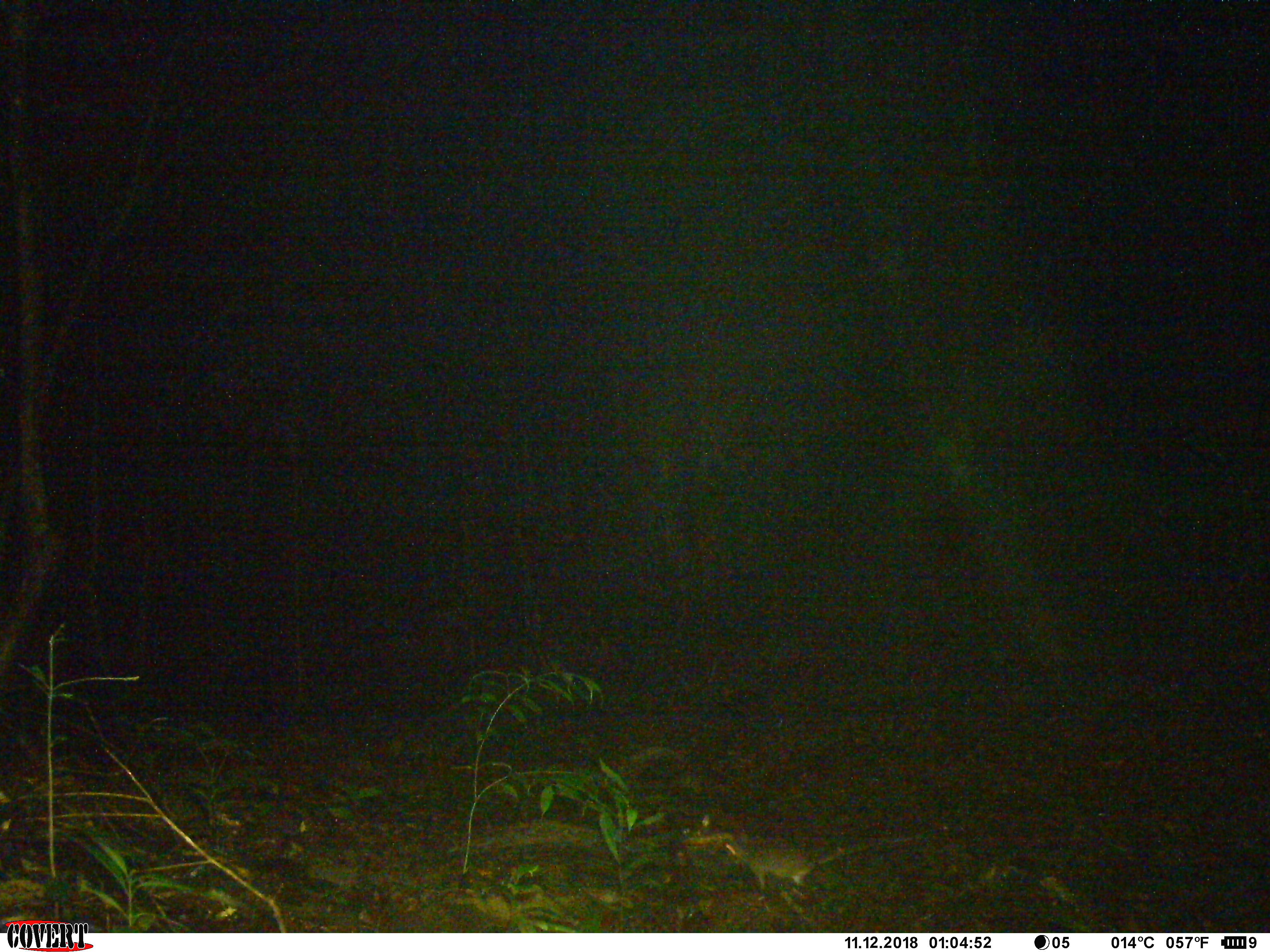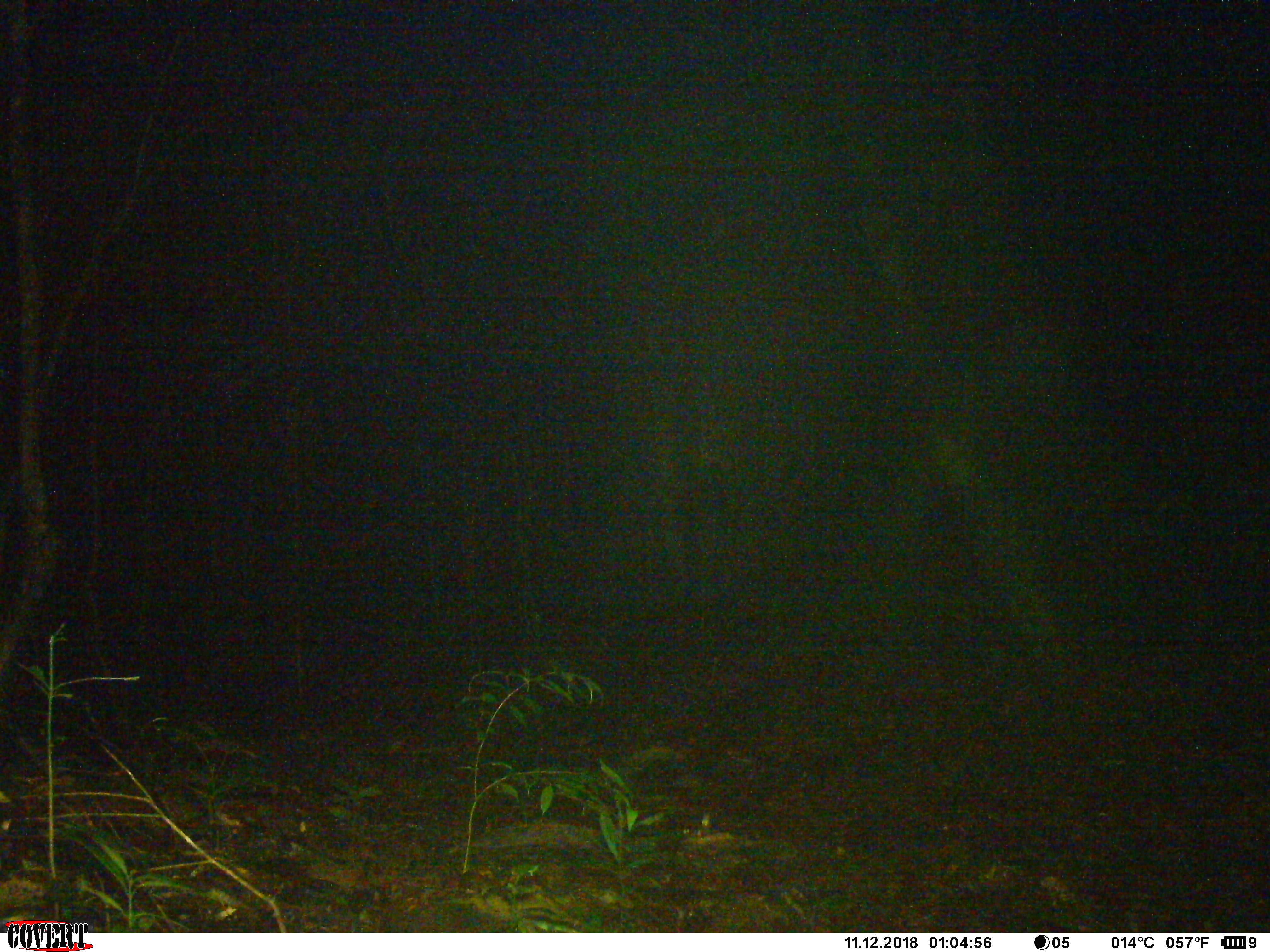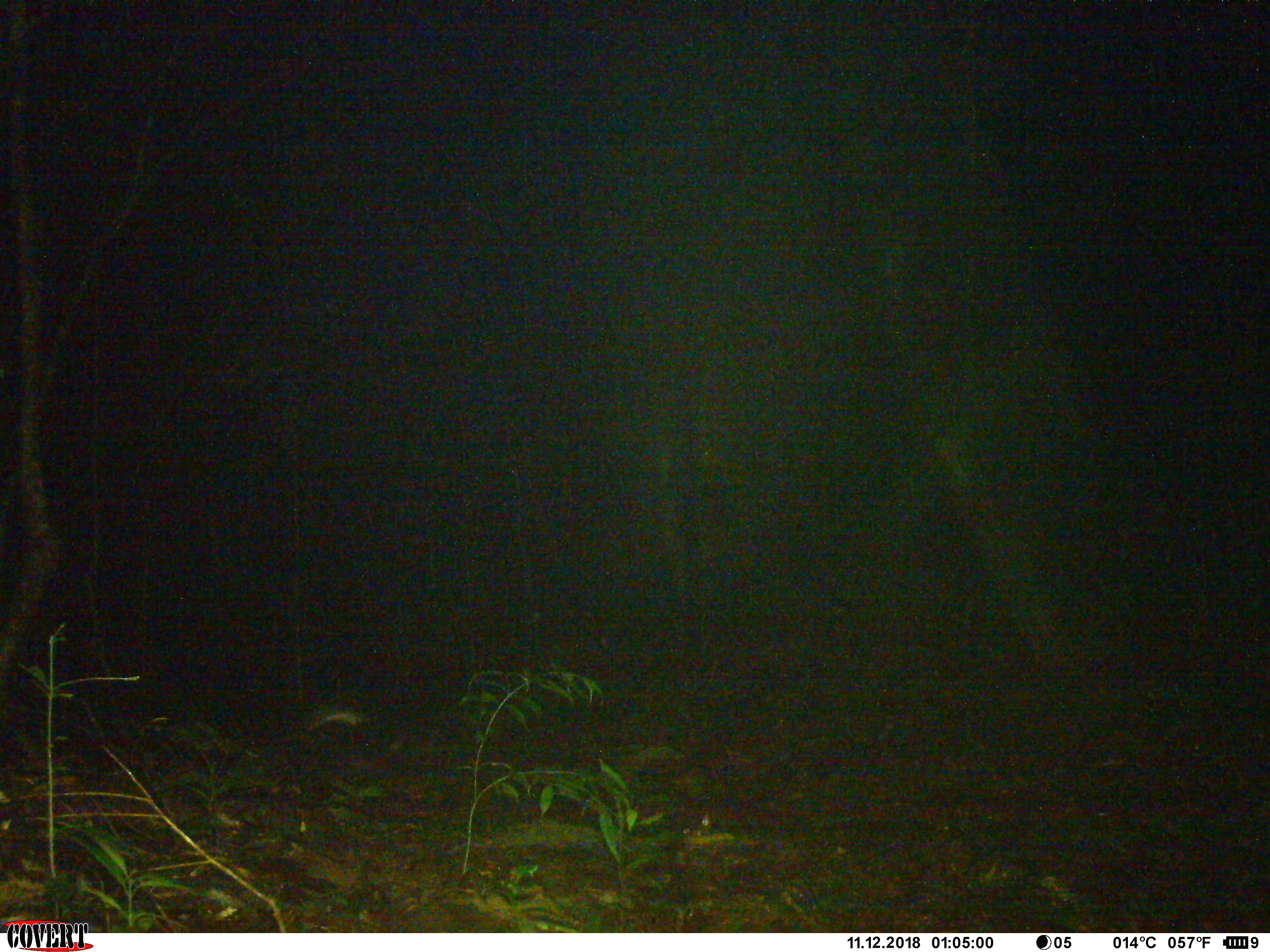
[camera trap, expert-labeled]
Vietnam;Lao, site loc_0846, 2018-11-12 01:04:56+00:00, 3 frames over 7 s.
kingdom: Animalia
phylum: Chordata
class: Mammalia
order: Rodentia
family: Muridae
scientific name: Muridae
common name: old-world mice and rats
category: unidentified murid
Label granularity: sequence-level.